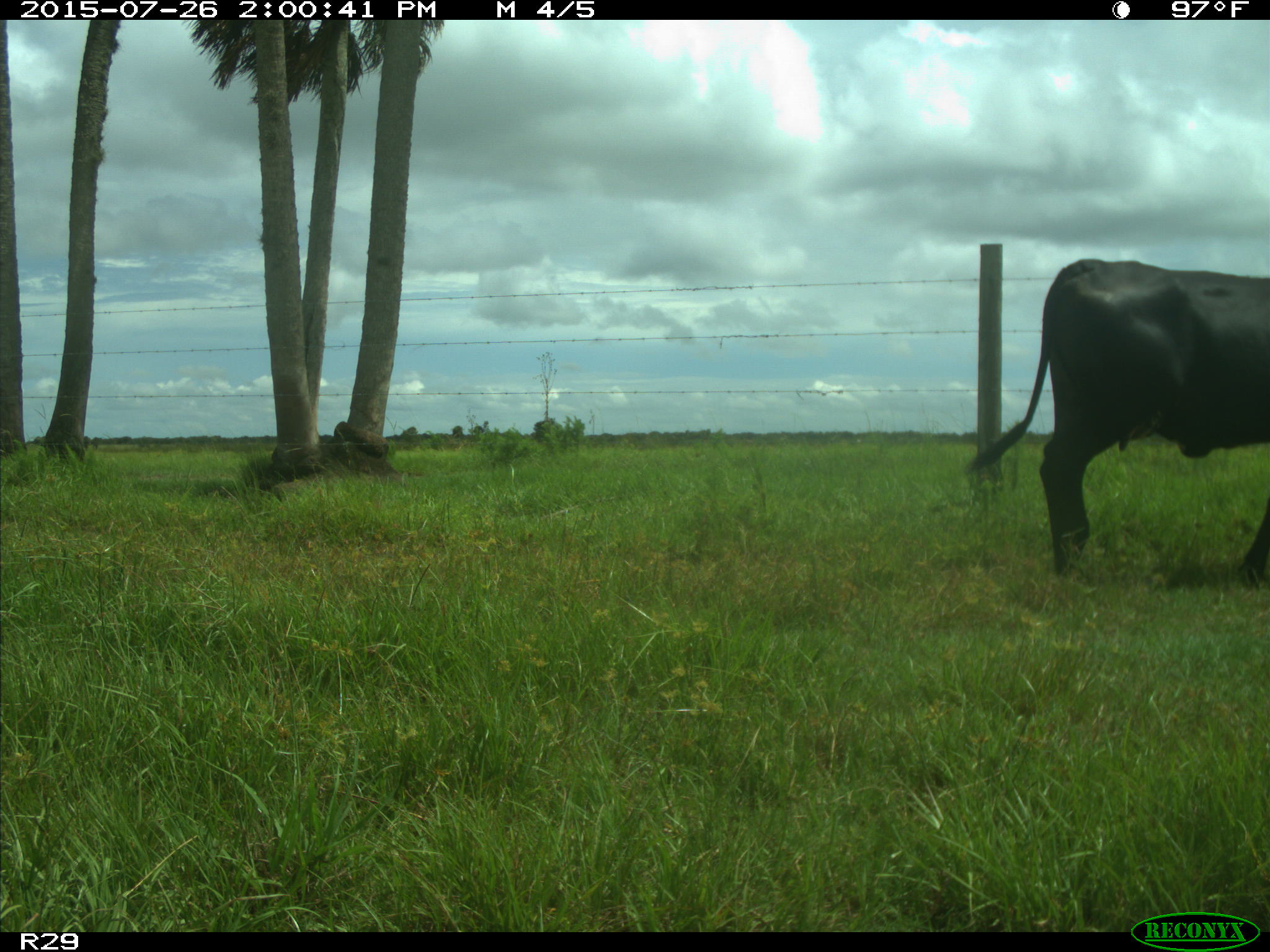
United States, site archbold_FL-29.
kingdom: Animalia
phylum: Chordata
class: Mammalia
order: Artiodactyla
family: Bovidae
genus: Bos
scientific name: Bos taurus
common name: domestic cow